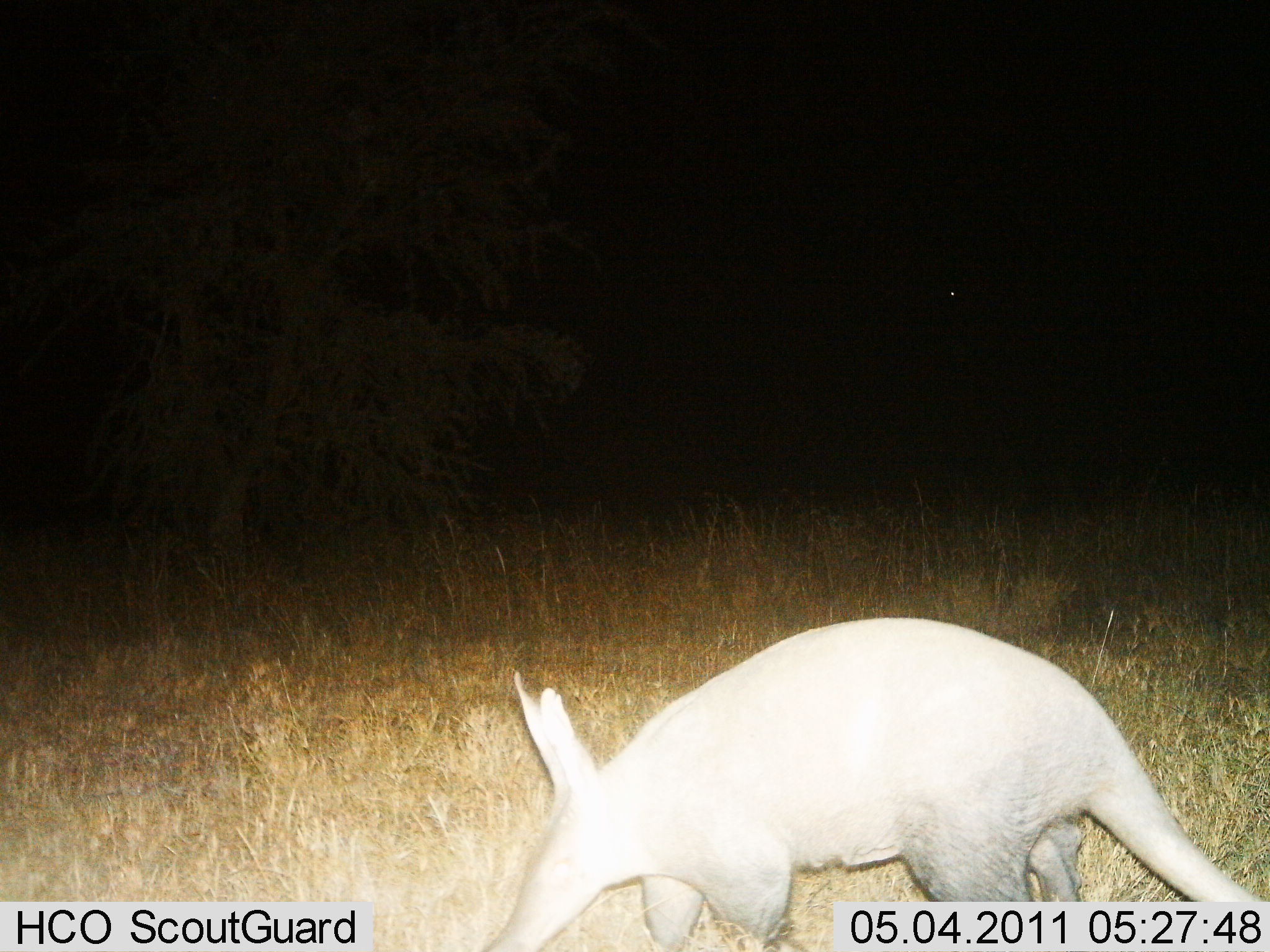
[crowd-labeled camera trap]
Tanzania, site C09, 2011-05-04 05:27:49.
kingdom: Animalia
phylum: Chordata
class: Mammalia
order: Tubulidentata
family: Orycteropodidae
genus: Orycteropus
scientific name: Orycteropus afer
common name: aardvark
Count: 1.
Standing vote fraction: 33%.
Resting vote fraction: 0%.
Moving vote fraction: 50%.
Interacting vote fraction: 0%.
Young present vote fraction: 0%.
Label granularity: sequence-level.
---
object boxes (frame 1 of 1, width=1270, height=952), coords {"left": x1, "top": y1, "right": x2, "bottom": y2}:
animal: {"left": 475, "top": 615, "right": 1270, "bottom": 951}